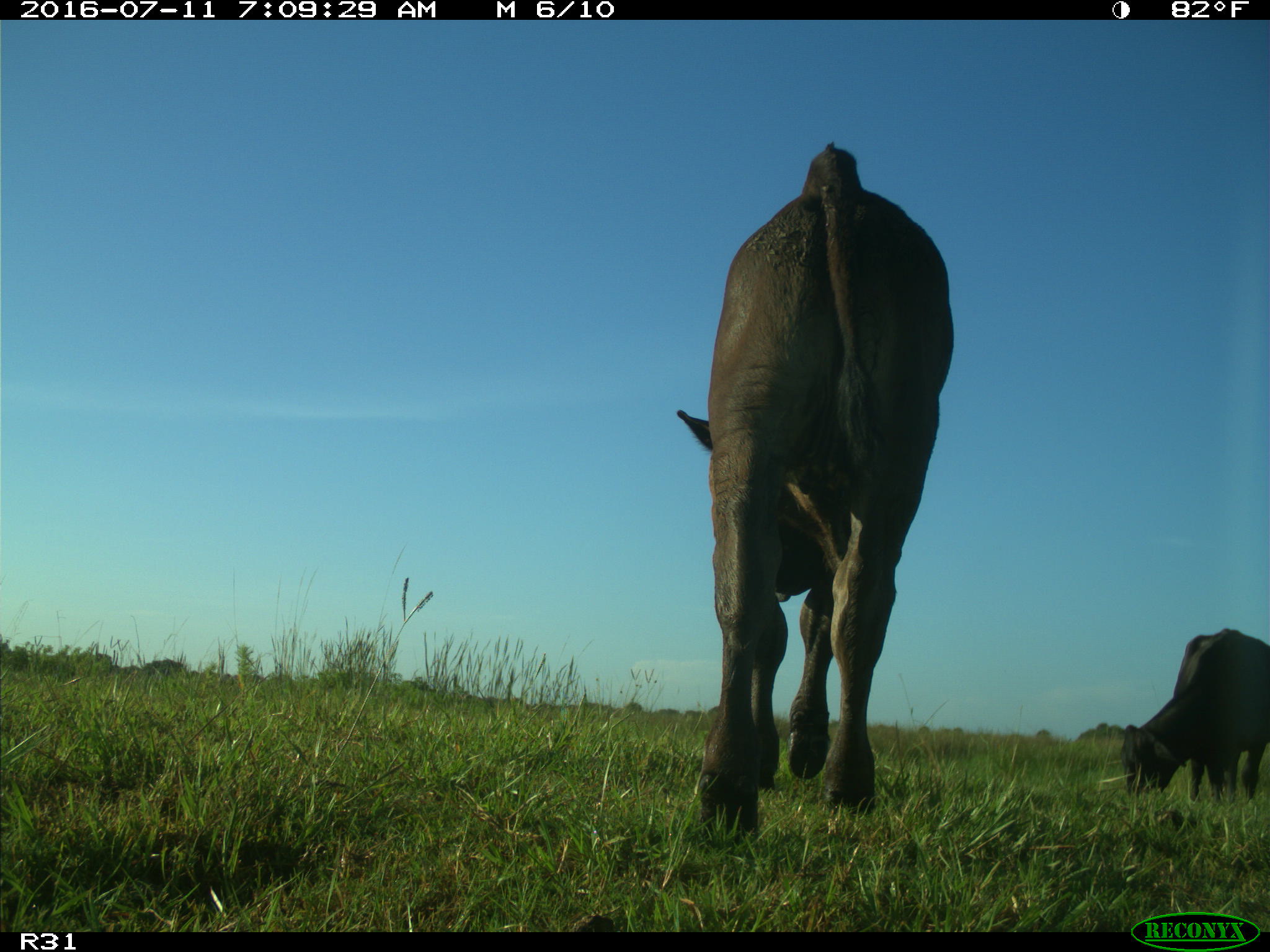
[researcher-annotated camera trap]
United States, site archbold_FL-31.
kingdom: Animalia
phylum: Chordata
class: Mammalia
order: Artiodactyla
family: Bovidae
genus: Bos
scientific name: Bos taurus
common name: domestic cow